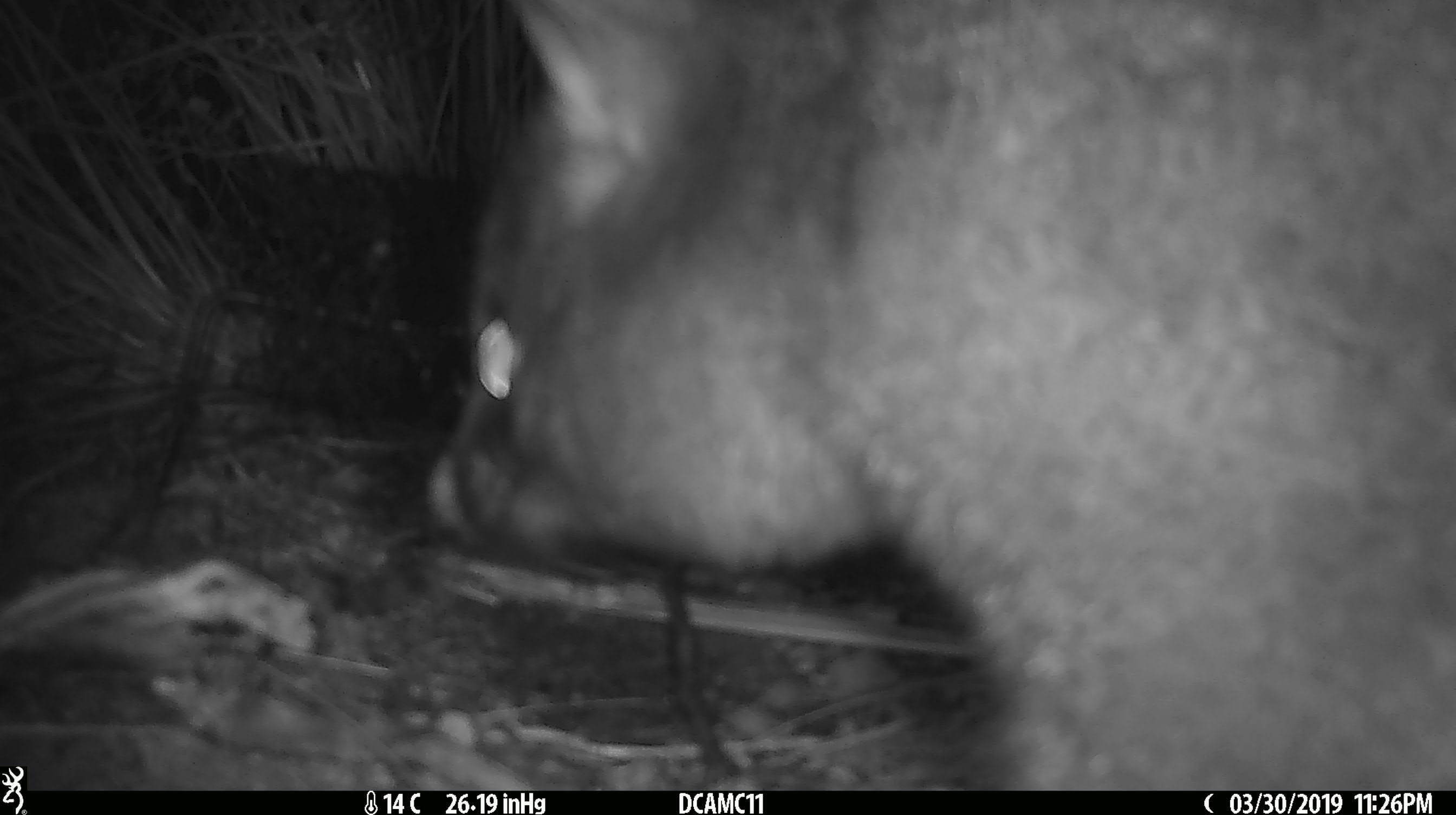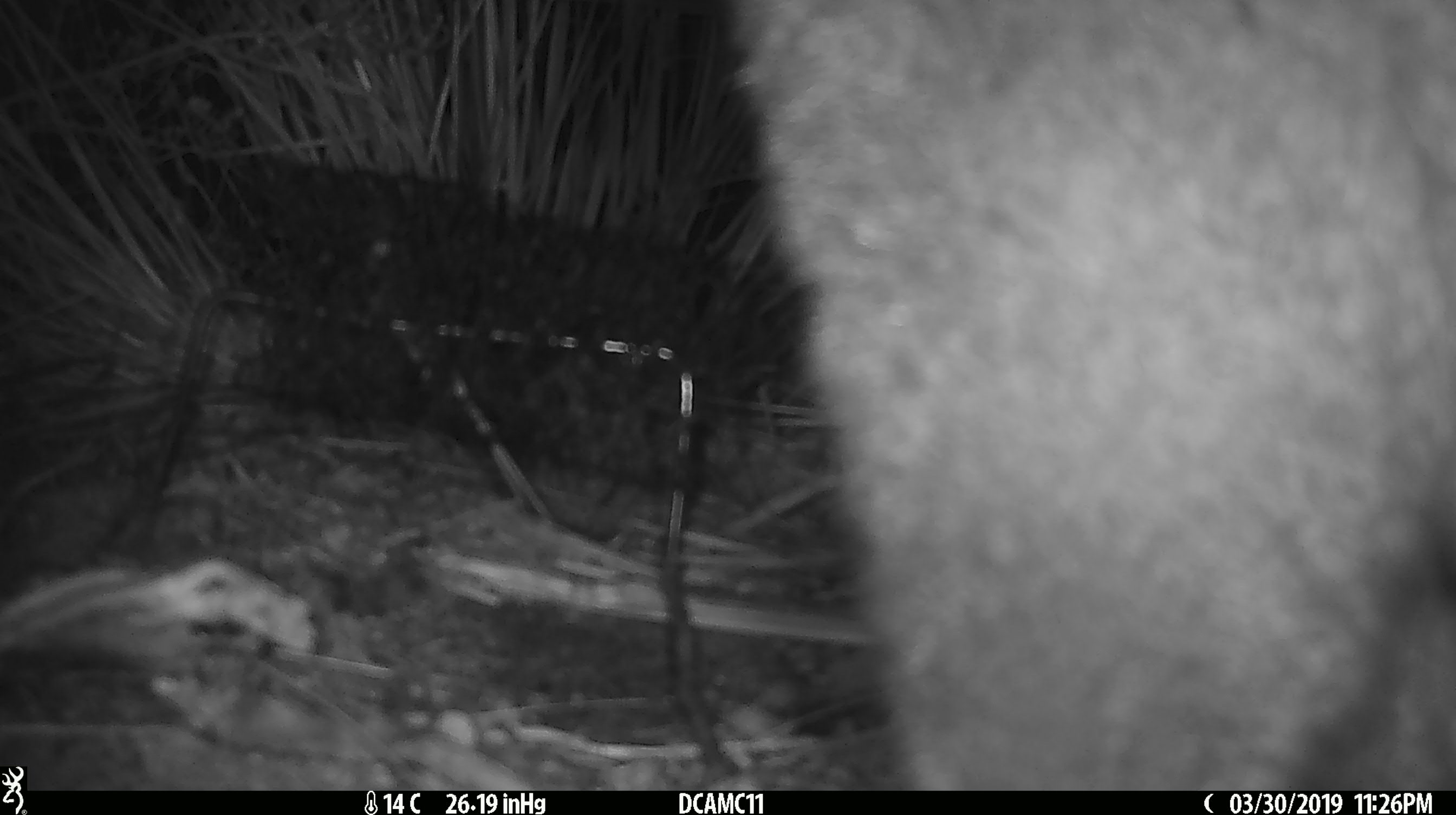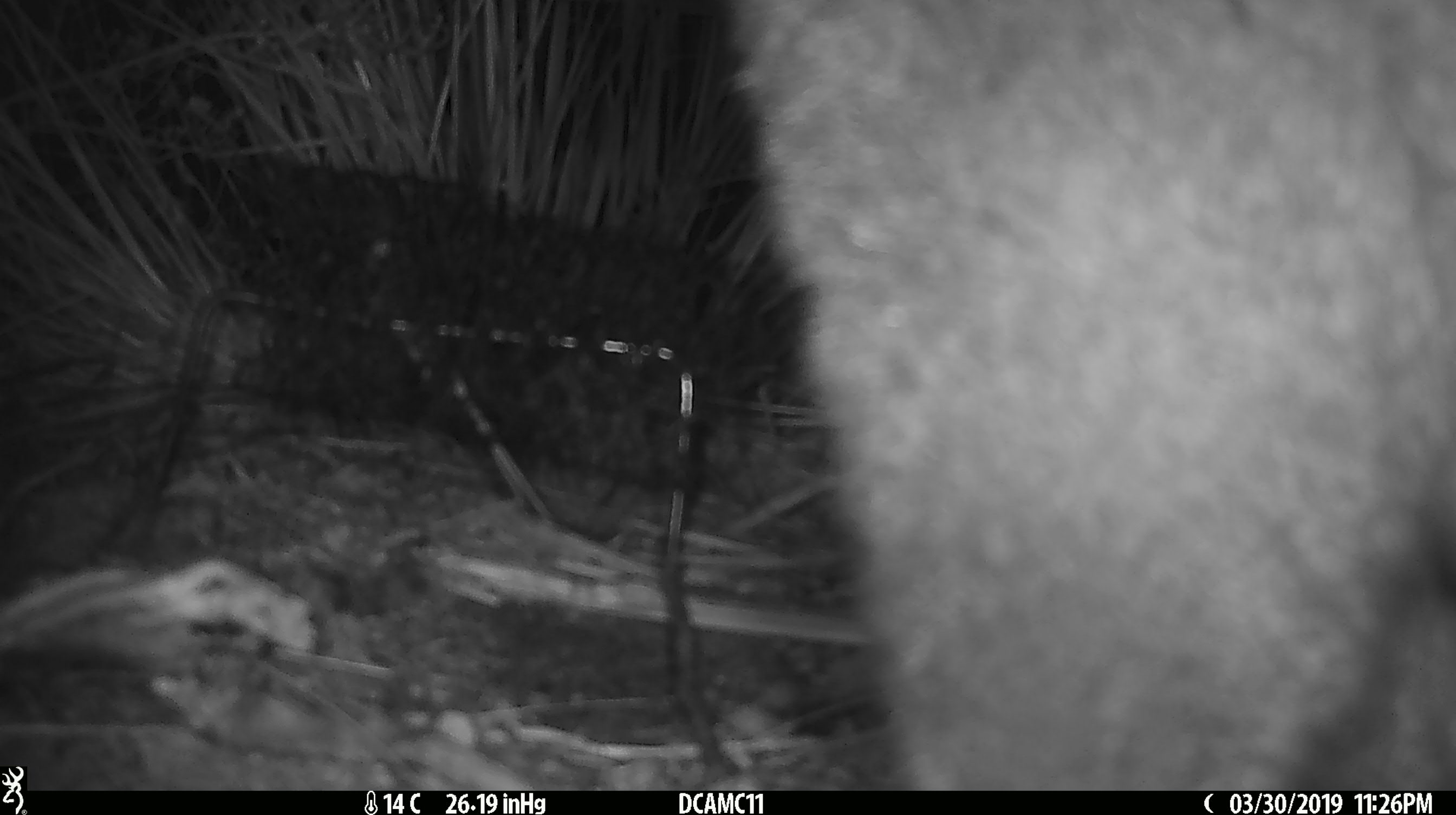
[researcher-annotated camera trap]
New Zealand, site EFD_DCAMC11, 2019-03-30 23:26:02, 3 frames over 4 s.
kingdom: Animalia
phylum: Chordata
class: Mammalia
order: Diprotodontia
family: Phalangeridae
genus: Trichosurus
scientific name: Trichosurus vulpecula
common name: common brushtail possum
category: possum